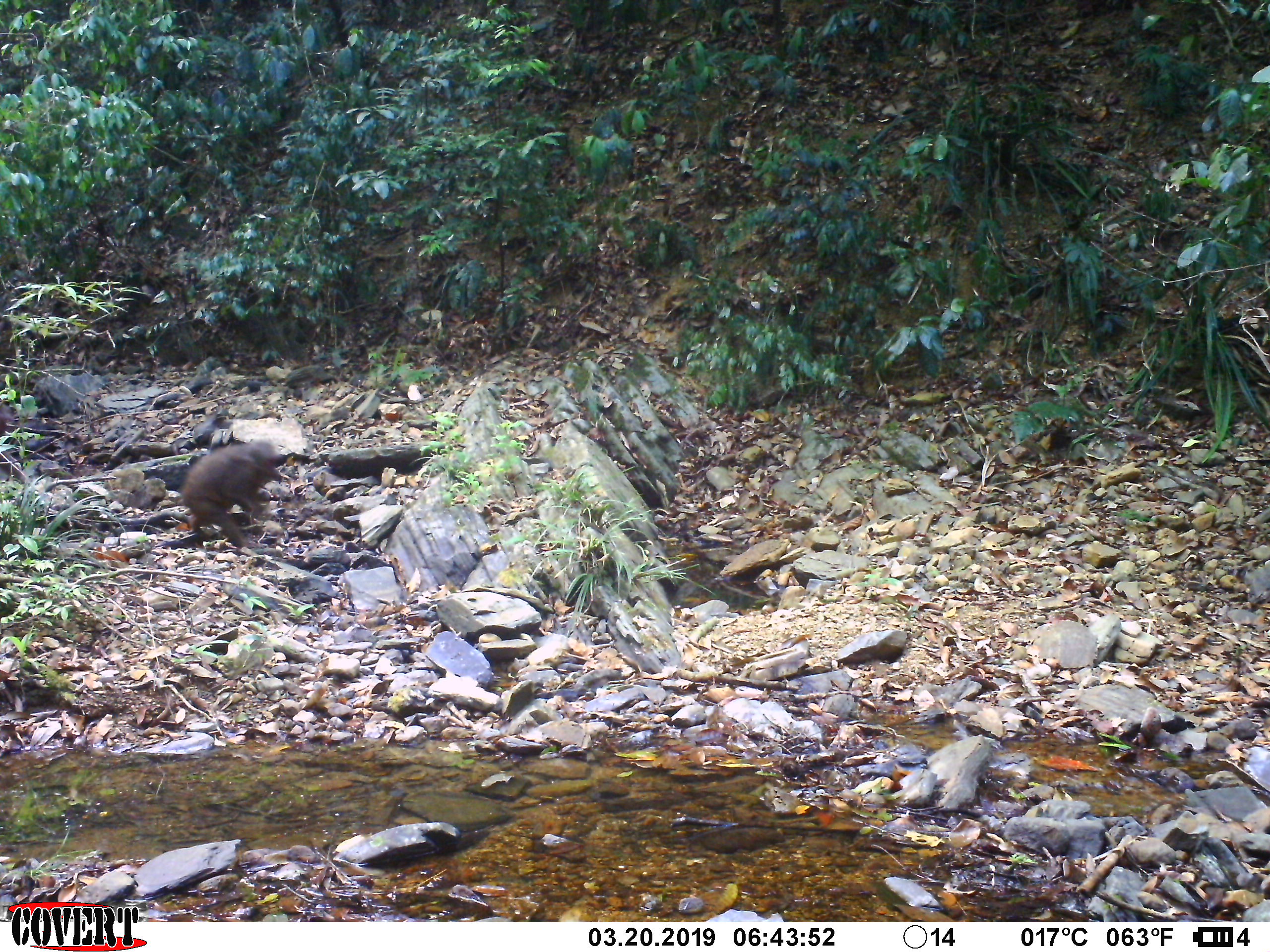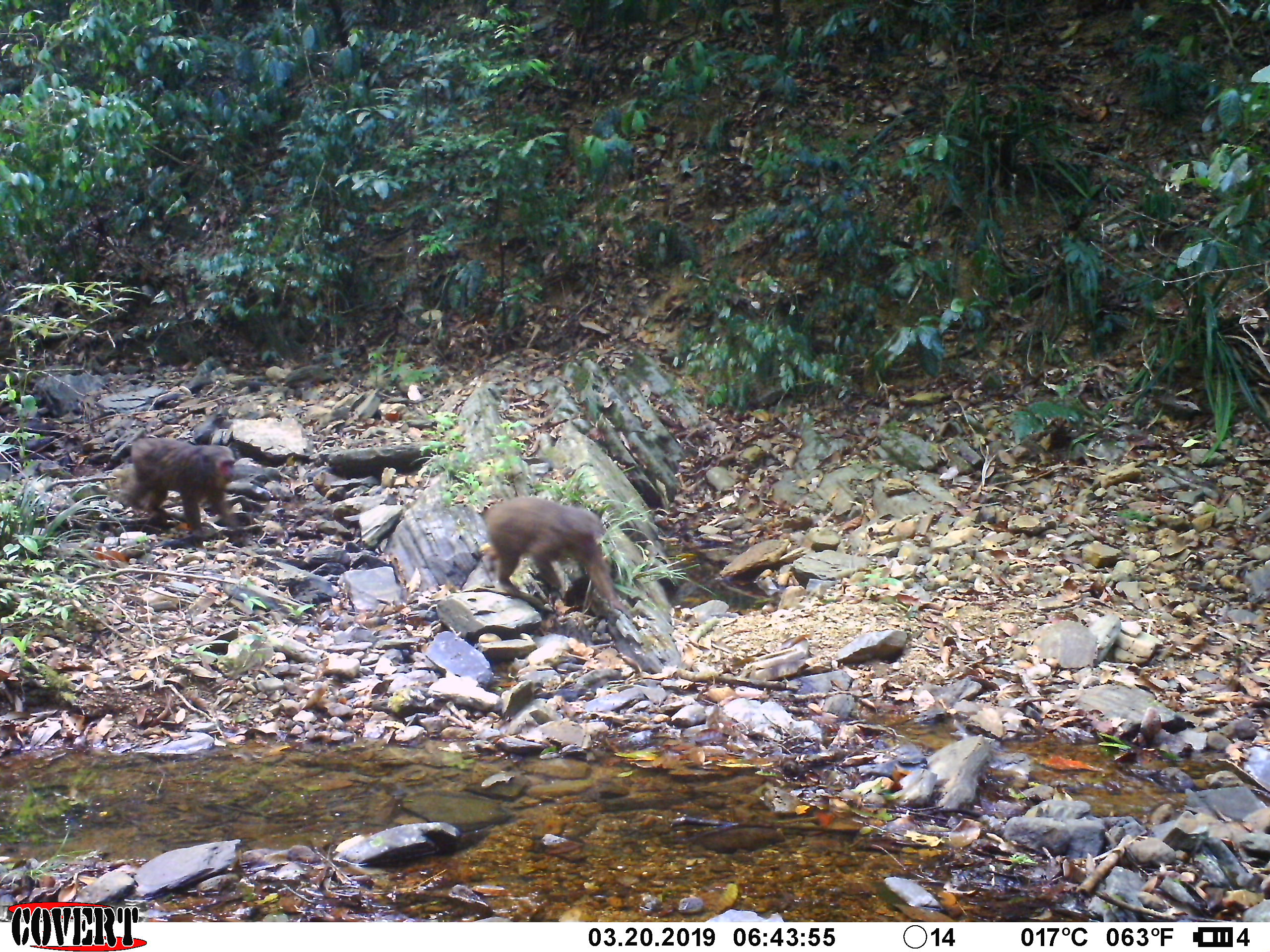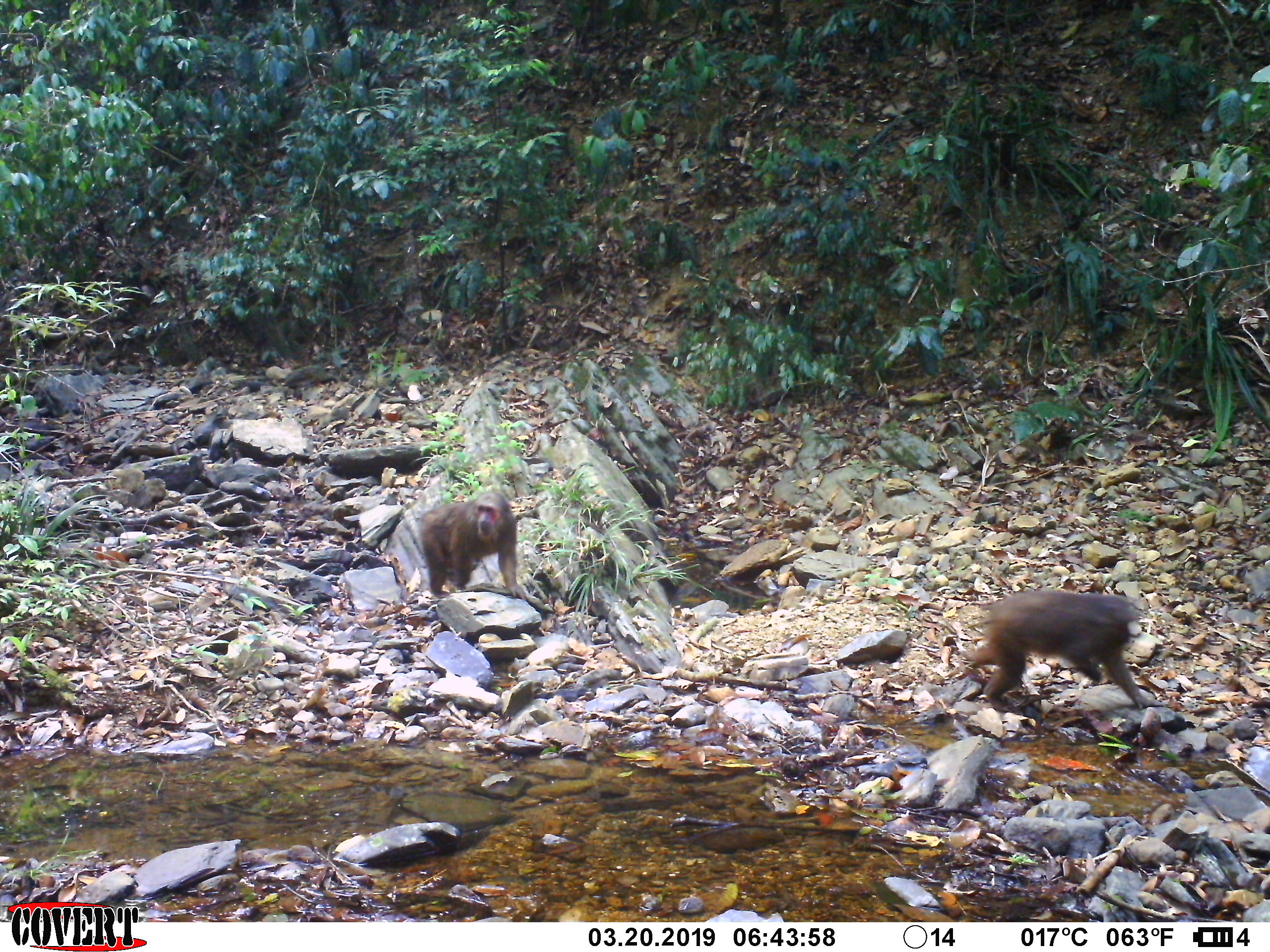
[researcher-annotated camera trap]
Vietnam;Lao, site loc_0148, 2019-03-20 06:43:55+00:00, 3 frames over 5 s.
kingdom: Animalia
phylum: Chordata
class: Mammalia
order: Primates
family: Cercopithecidae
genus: Macaca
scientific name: Macaca arctoides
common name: stump-tailed macaque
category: stump tailed macaque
Stump tailed macaque (stump-tailed macaque) (Macaca arctoides). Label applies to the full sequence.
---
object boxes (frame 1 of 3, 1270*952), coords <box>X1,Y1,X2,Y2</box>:
stump tailed macaque: <box>181,437,284,549</box>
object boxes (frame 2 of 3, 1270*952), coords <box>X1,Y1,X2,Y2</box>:
stump tailed macaque: <box>480,495,625,614</box>; <box>126,438,240,539</box>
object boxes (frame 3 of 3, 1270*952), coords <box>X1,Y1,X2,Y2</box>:
stump tailed macaque: <box>962,588,1166,711</box>; <box>420,491,527,602</box>